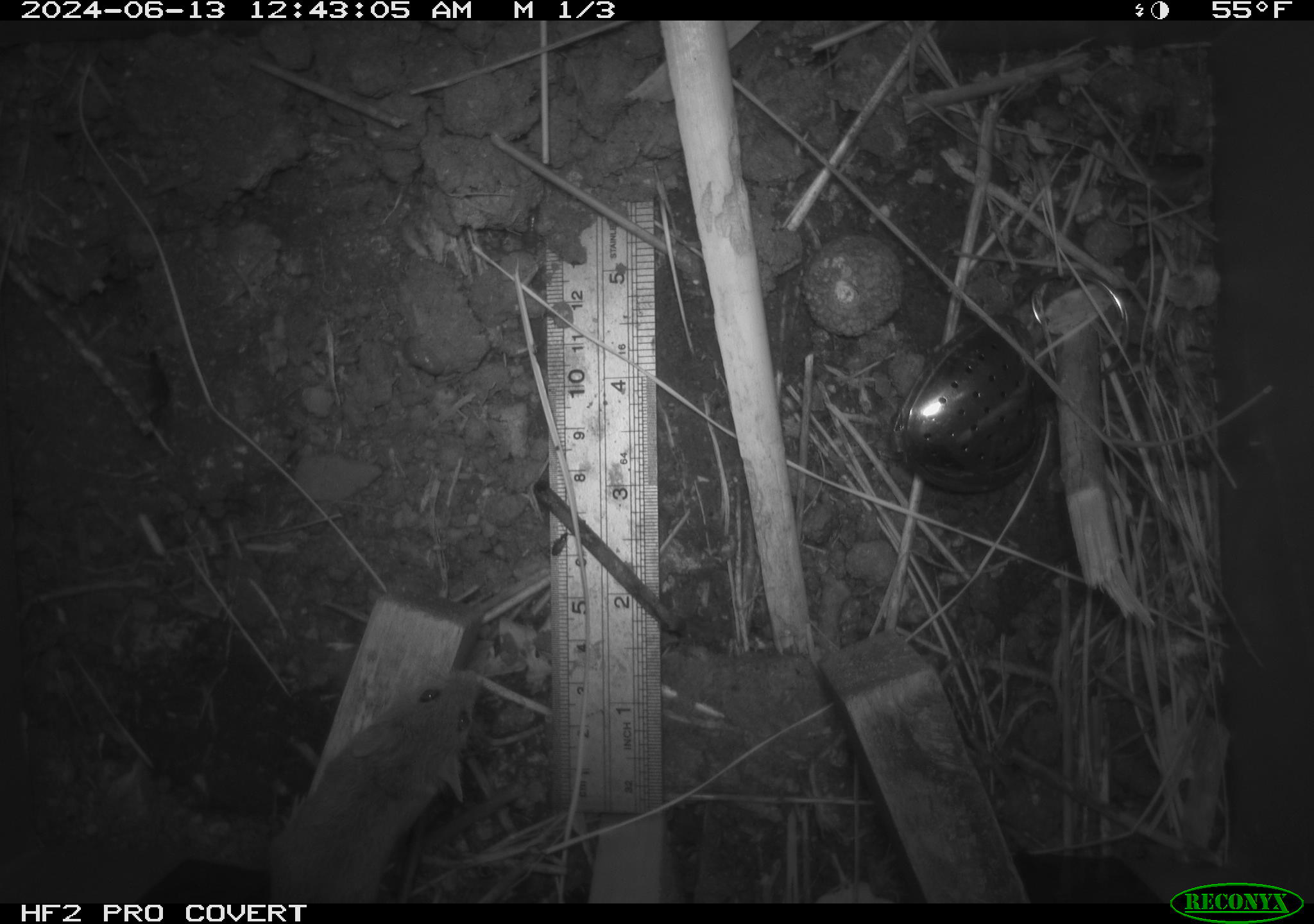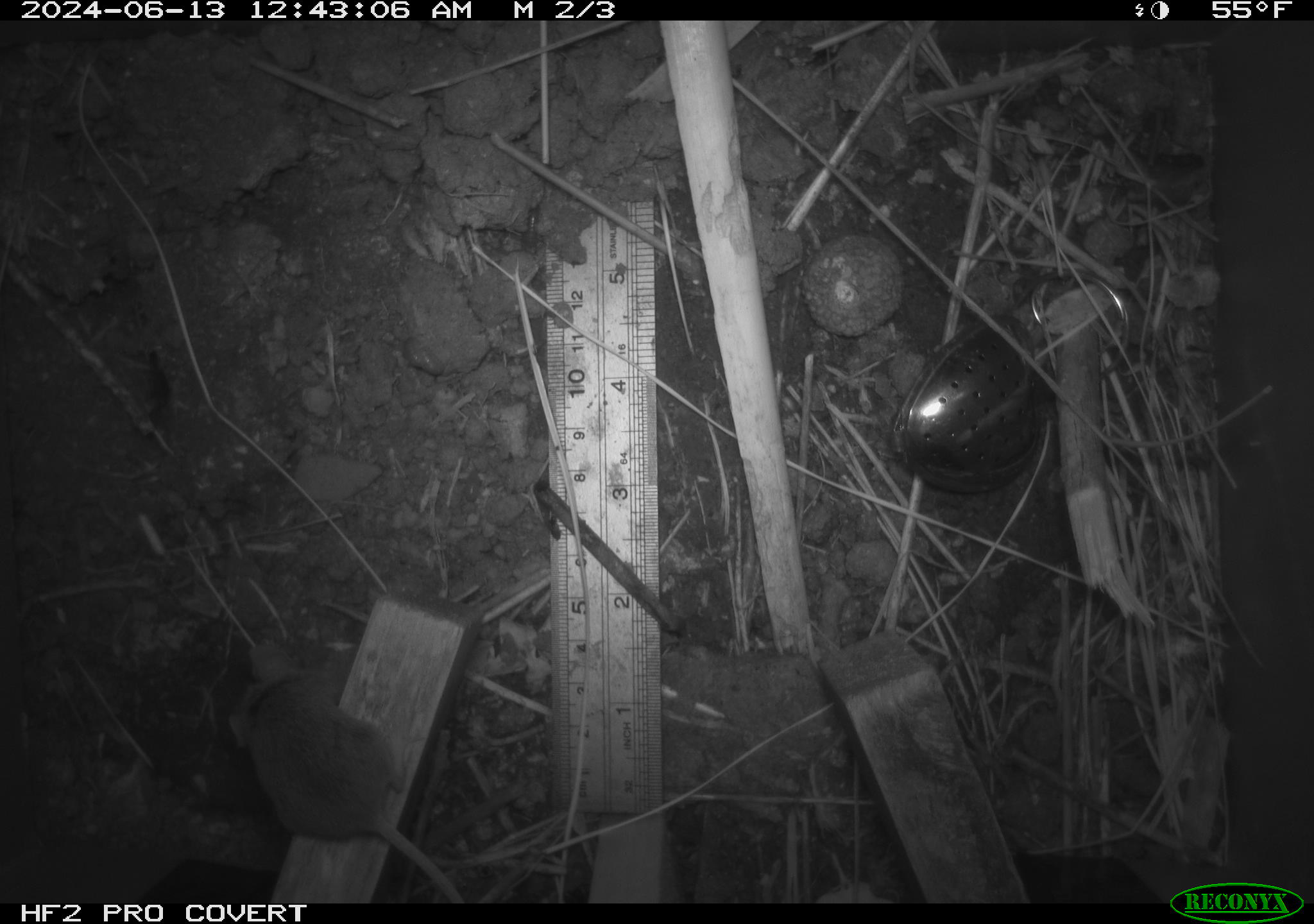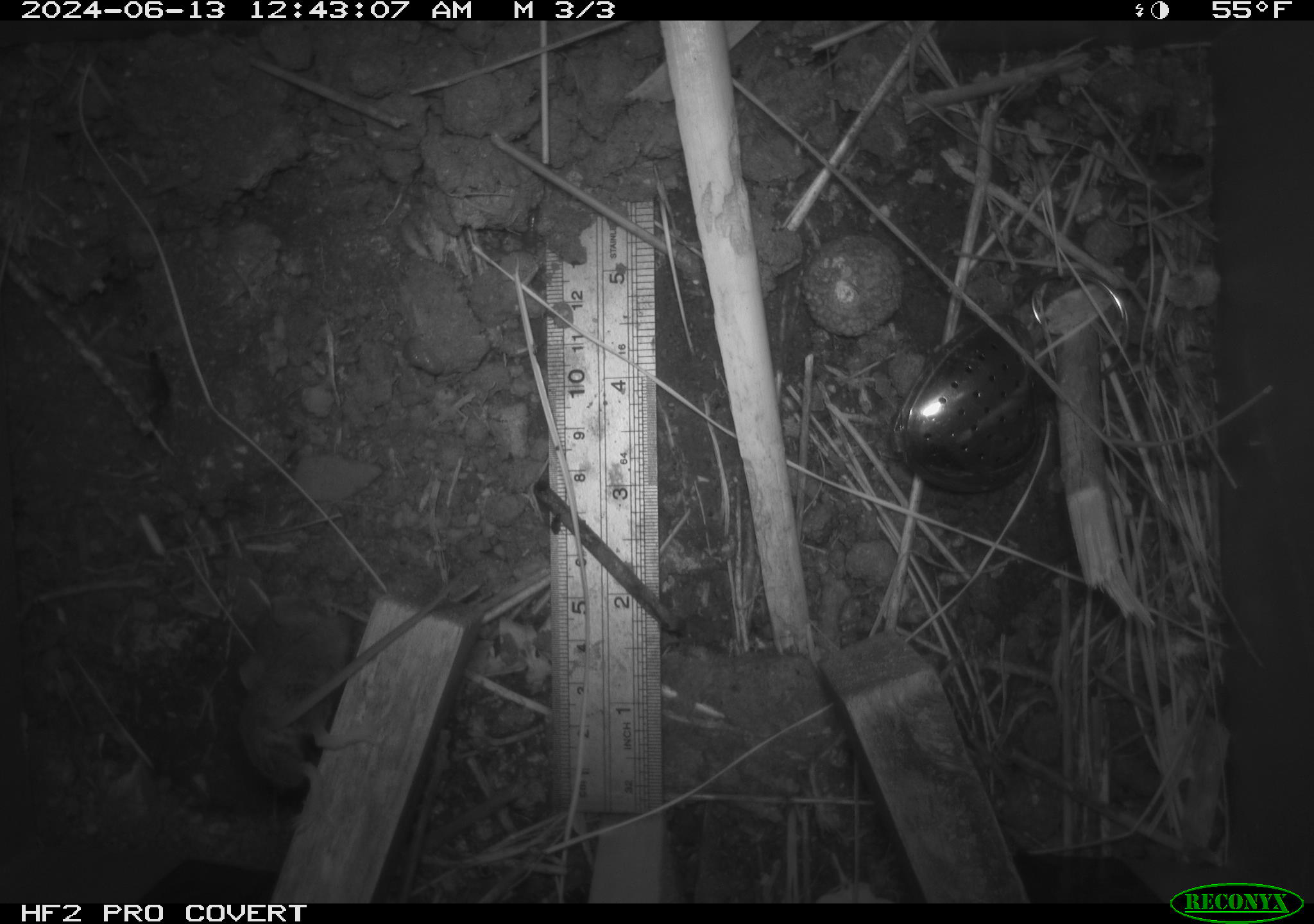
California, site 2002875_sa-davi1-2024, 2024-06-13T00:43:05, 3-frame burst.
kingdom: Animalia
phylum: Chordata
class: Mammalia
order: Rodentia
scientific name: Rodentia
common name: mouse species